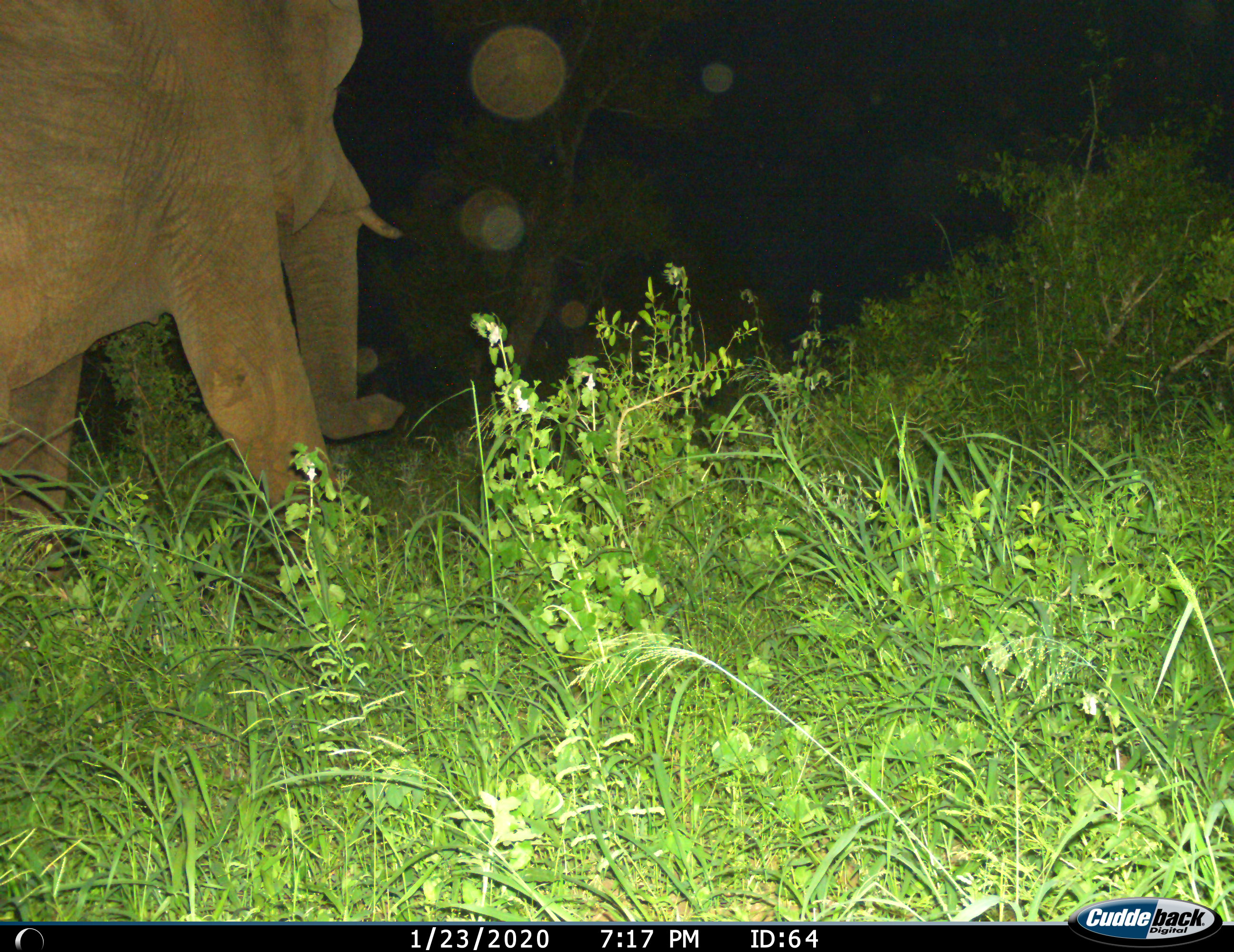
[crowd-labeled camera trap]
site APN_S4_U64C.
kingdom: Animalia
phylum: Chordata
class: Mammalia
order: Proboscidea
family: Elephantidae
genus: Loxodonta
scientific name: Loxodonta africana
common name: african bush elephant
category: elephant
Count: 1.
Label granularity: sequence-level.